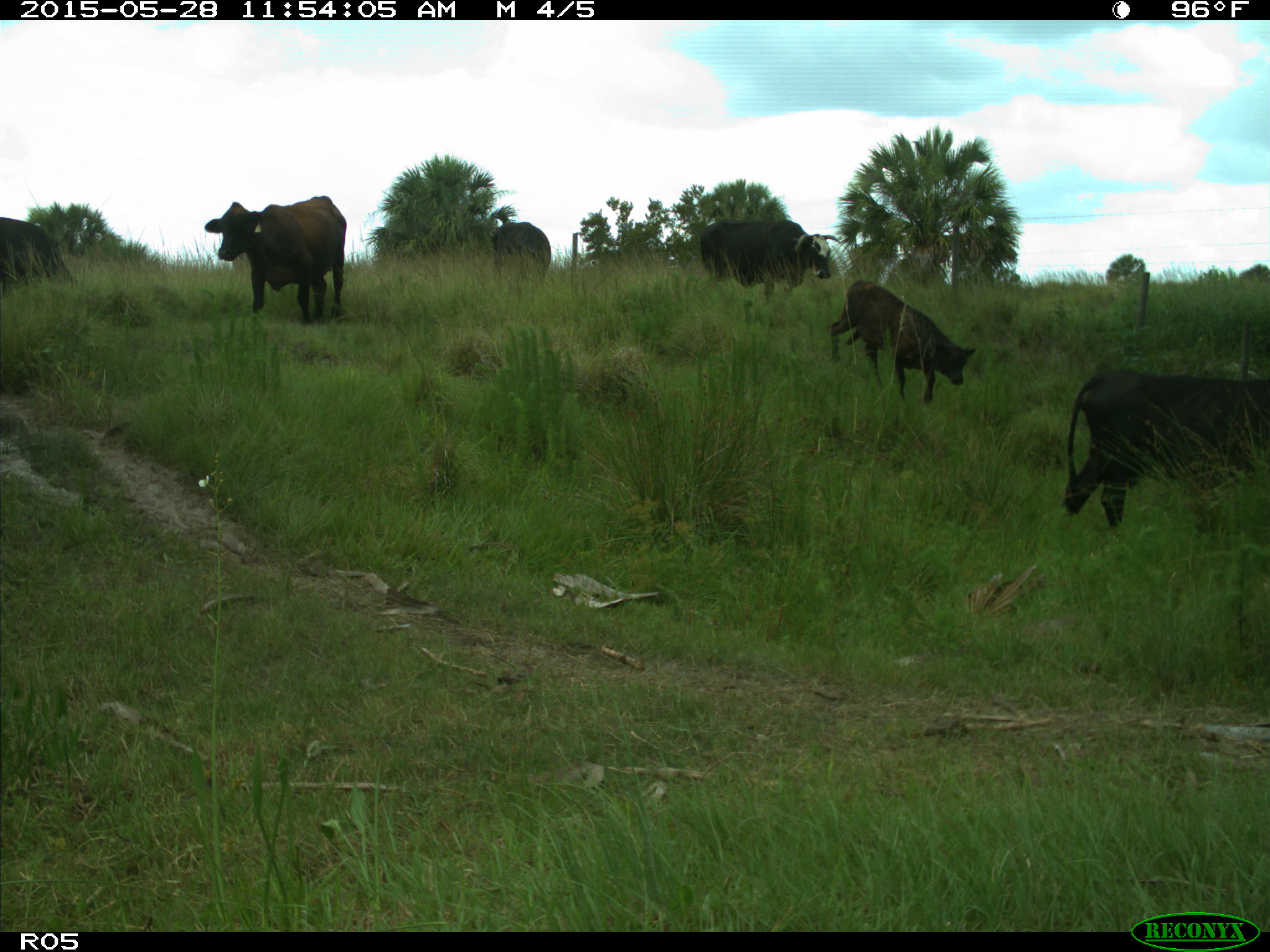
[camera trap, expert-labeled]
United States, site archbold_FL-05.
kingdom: Animalia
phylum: Chordata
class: Mammalia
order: Artiodactyla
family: Bovidae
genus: Bos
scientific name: Bos taurus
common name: domestic cow